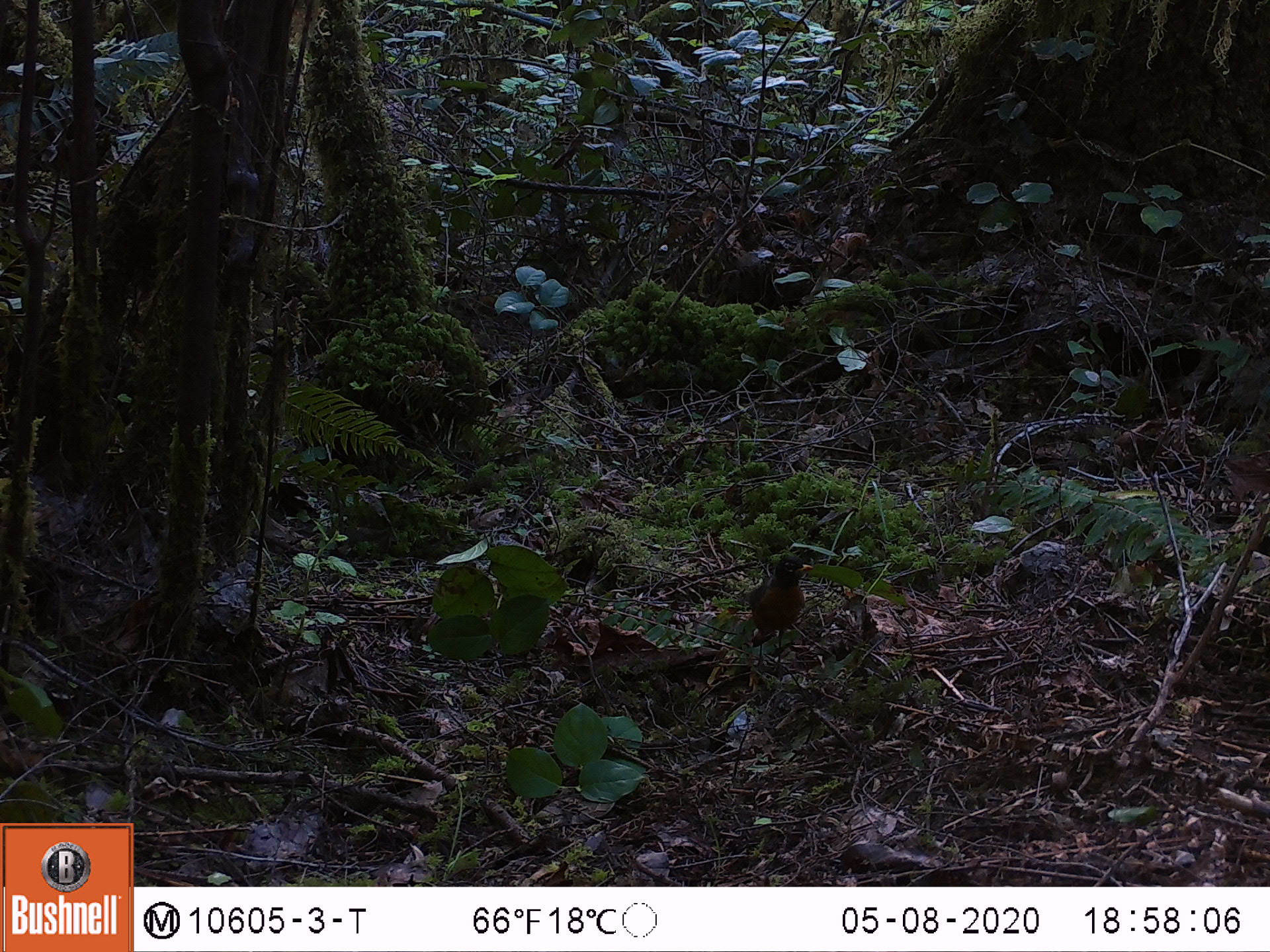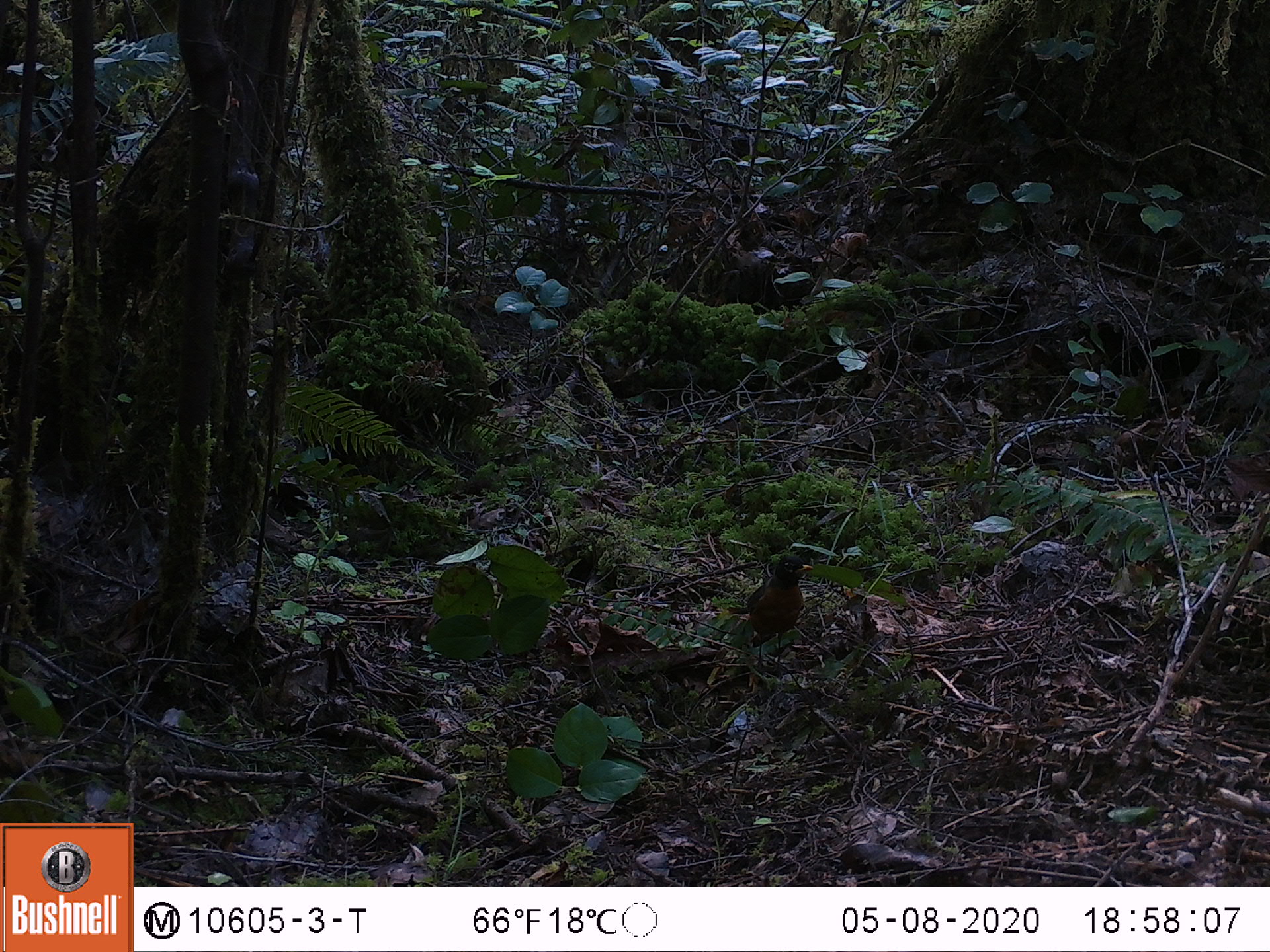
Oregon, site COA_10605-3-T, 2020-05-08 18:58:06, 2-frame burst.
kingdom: Animalia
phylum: Chordata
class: Aves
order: Passeriformes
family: Turdidae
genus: Turdus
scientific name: Turdus migratorius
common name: american robin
American robin (Turdus migratorius).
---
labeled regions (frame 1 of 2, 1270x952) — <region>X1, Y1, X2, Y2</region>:
american robin: <region>718, 545, 828, 667</region>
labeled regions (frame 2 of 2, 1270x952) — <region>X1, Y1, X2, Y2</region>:
american robin: <region>725, 542, 828, 657</region>